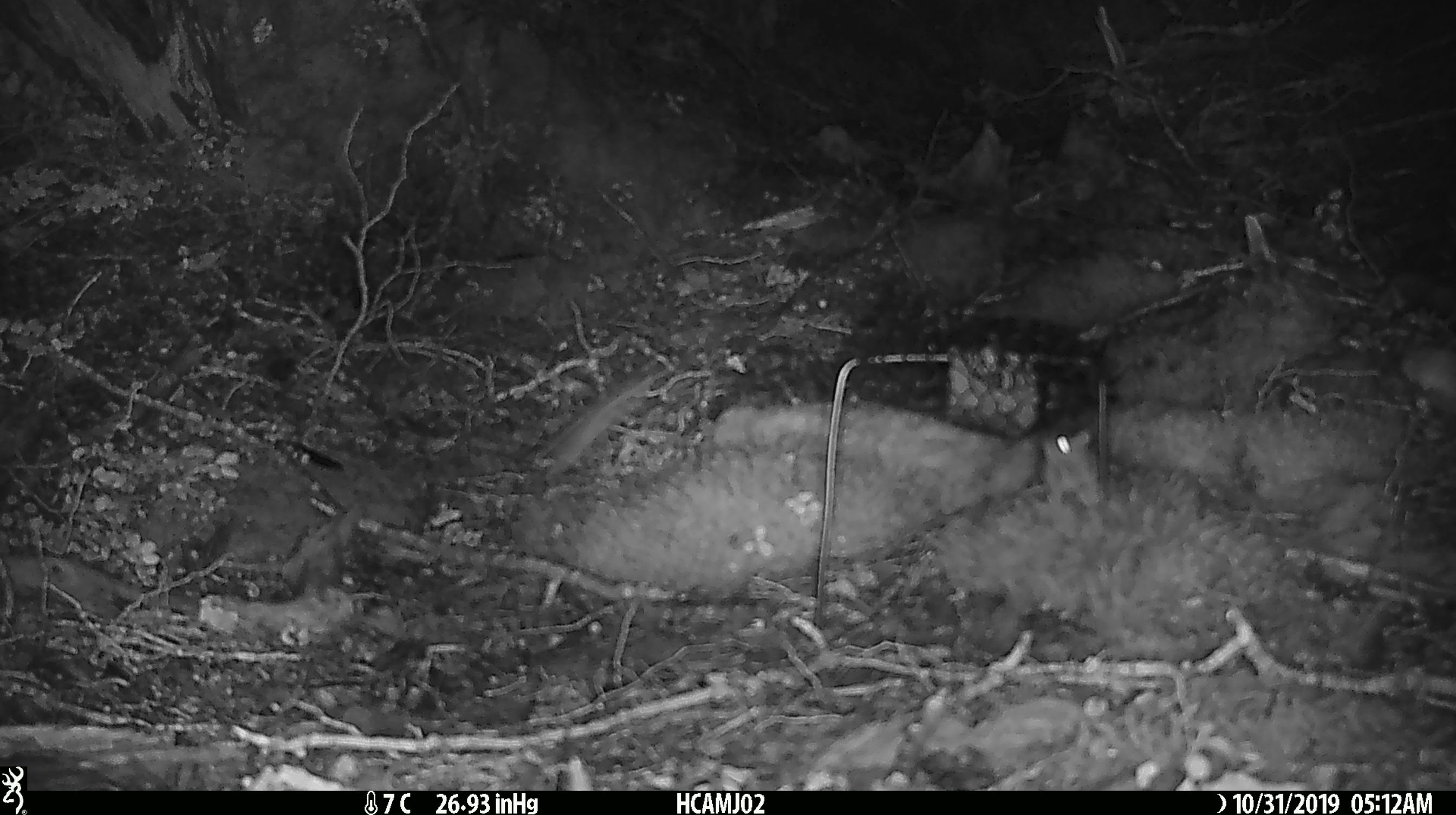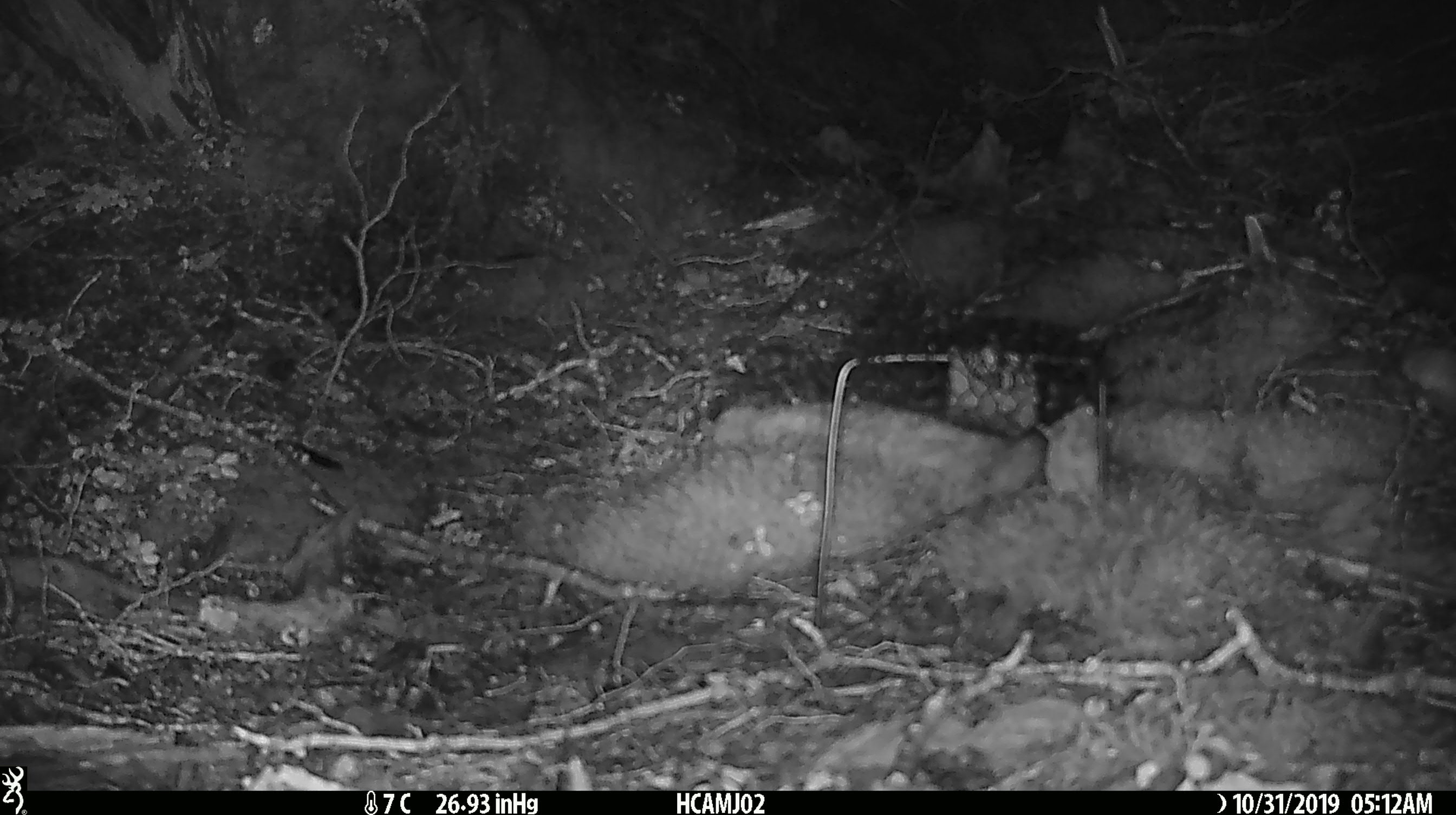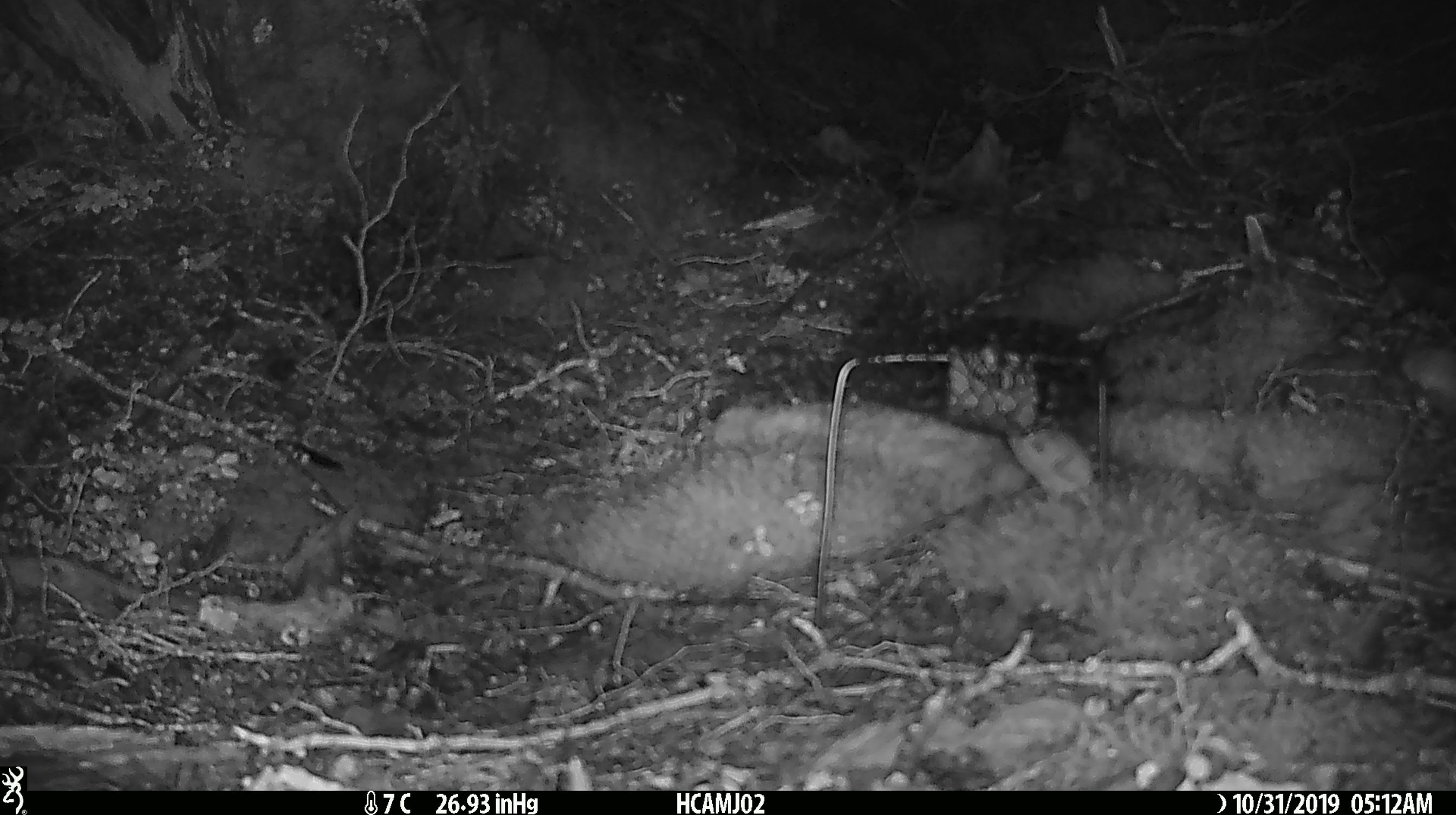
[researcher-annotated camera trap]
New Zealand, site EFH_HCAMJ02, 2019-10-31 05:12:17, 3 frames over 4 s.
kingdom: Animalia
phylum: Chordata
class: Mammalia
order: Rodentia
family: Muridae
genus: Mus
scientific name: Mus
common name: mouse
Mouse (Mus).